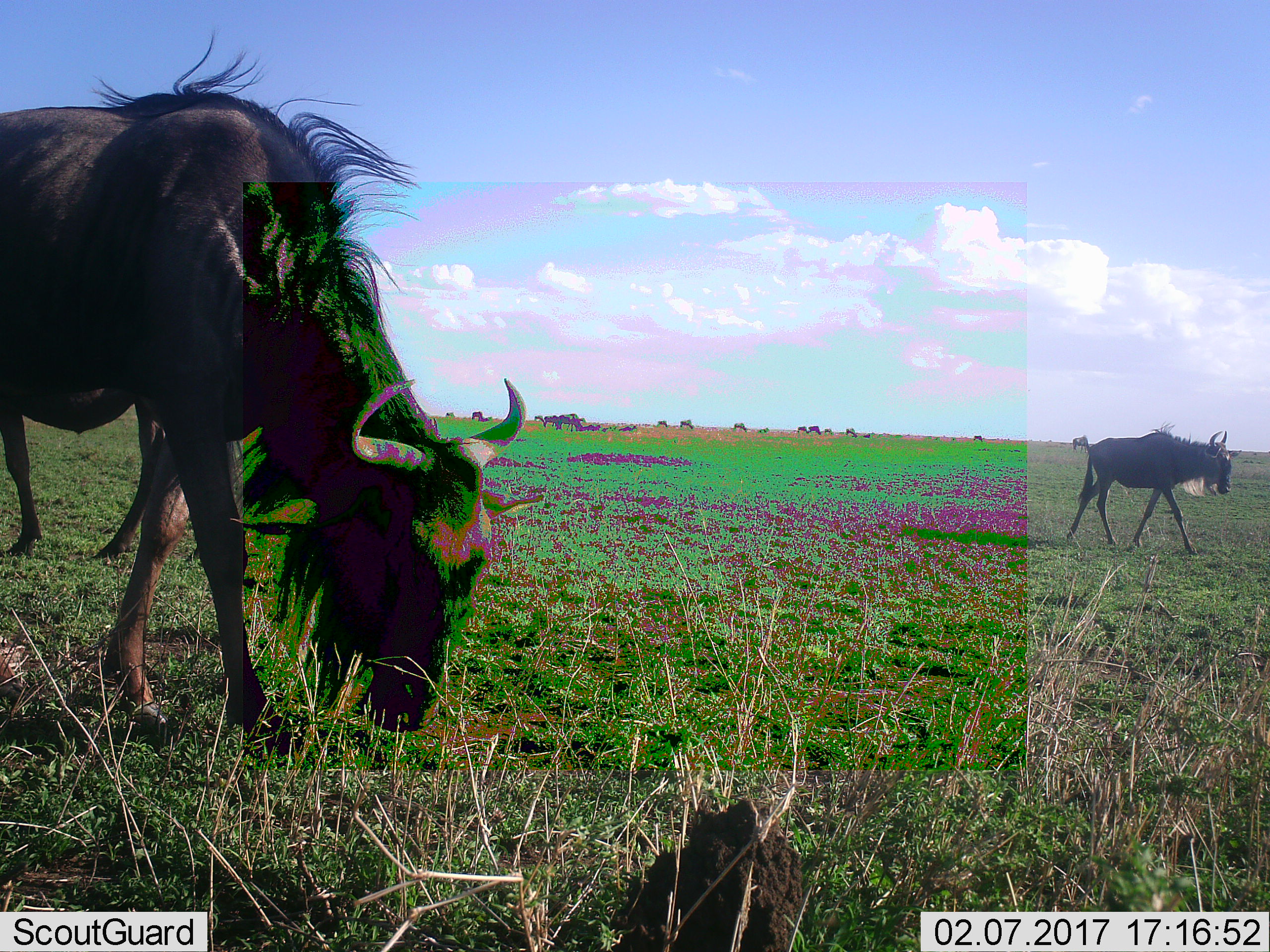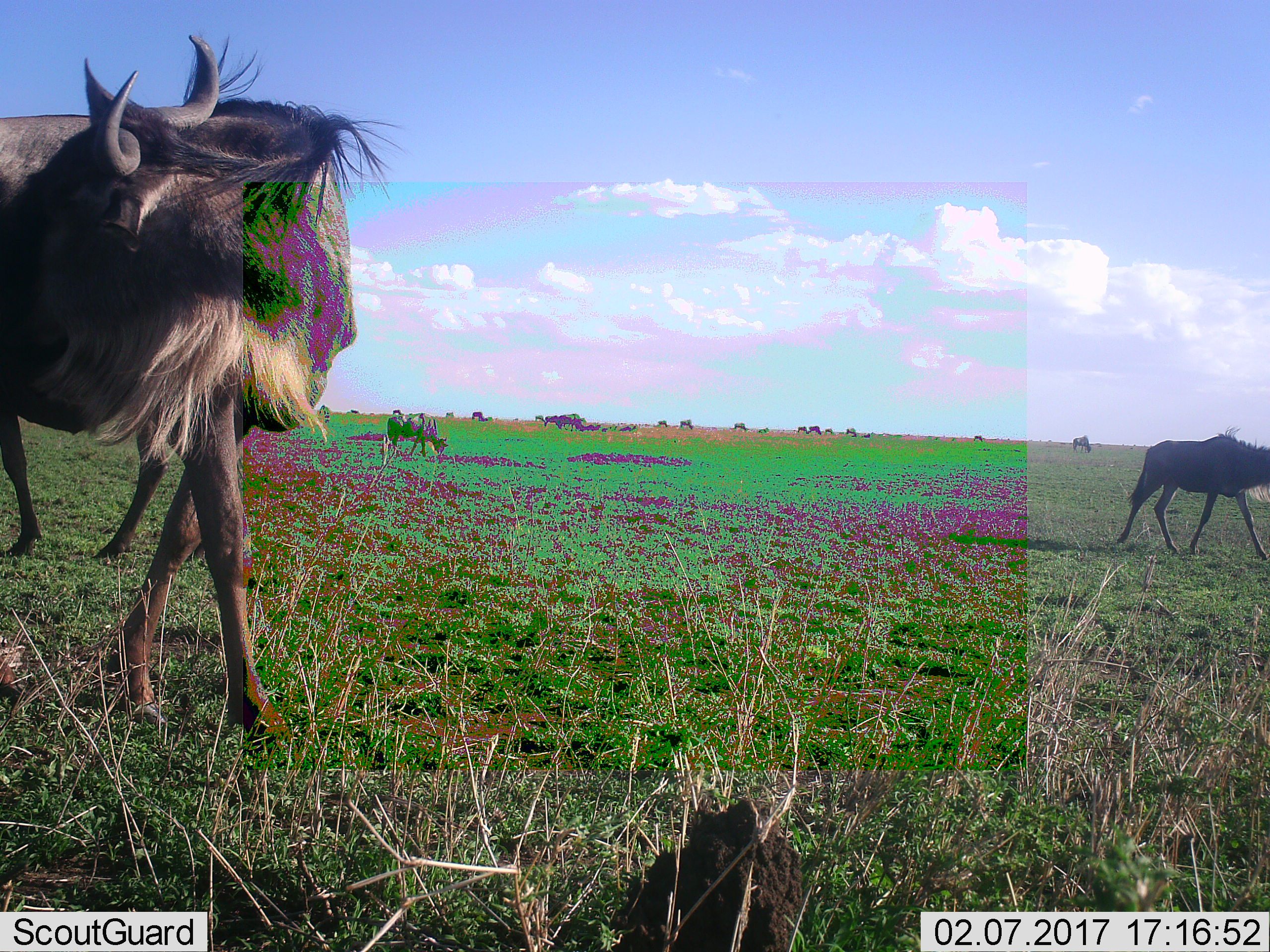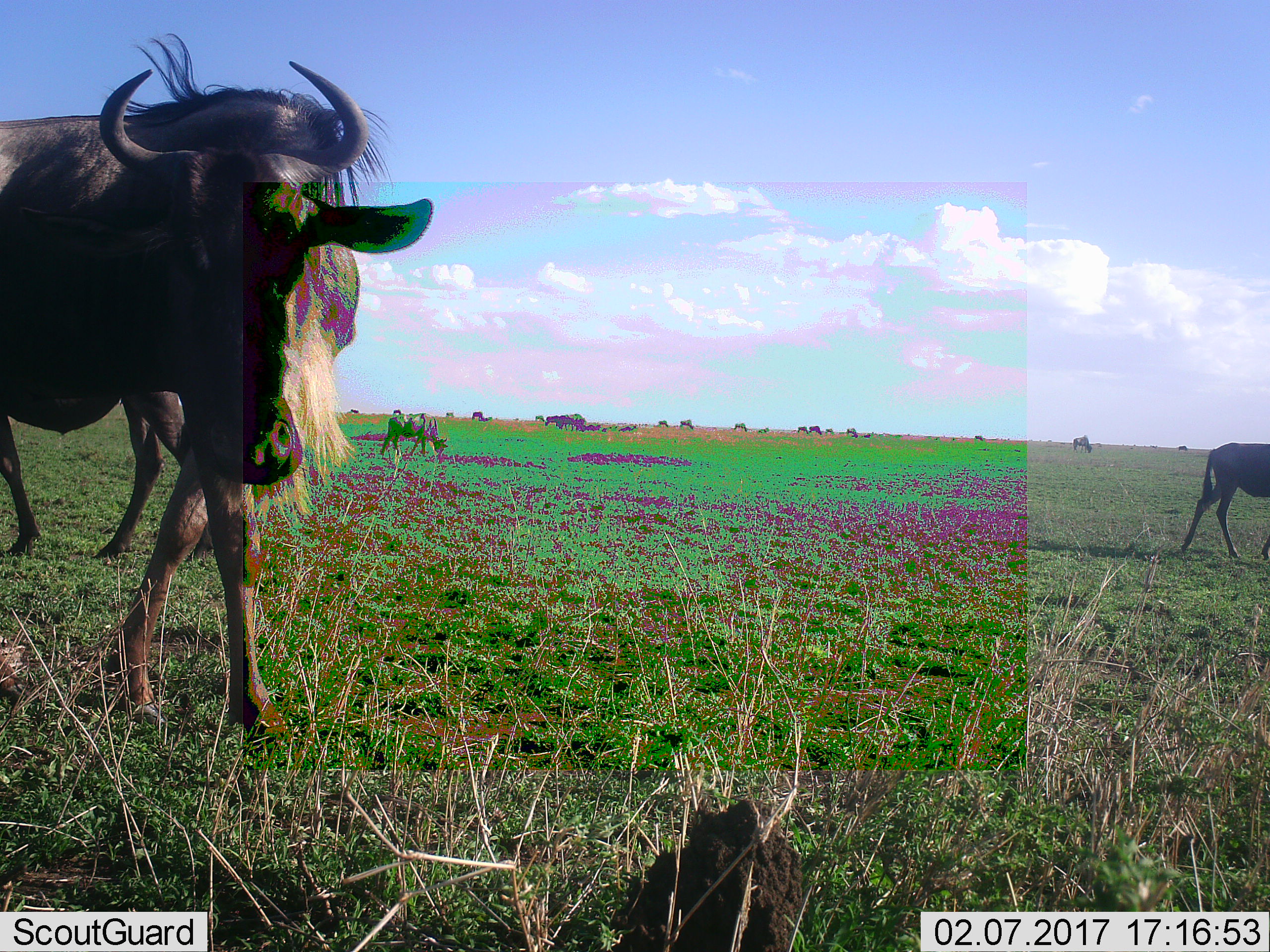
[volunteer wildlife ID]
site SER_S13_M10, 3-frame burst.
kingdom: Animalia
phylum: Chordata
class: Mammalia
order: Artiodactyla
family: Bovidae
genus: Connochaetes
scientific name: Connochaetes taurinus taurinus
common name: blue wildebeest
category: wildebeestblue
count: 11-50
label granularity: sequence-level